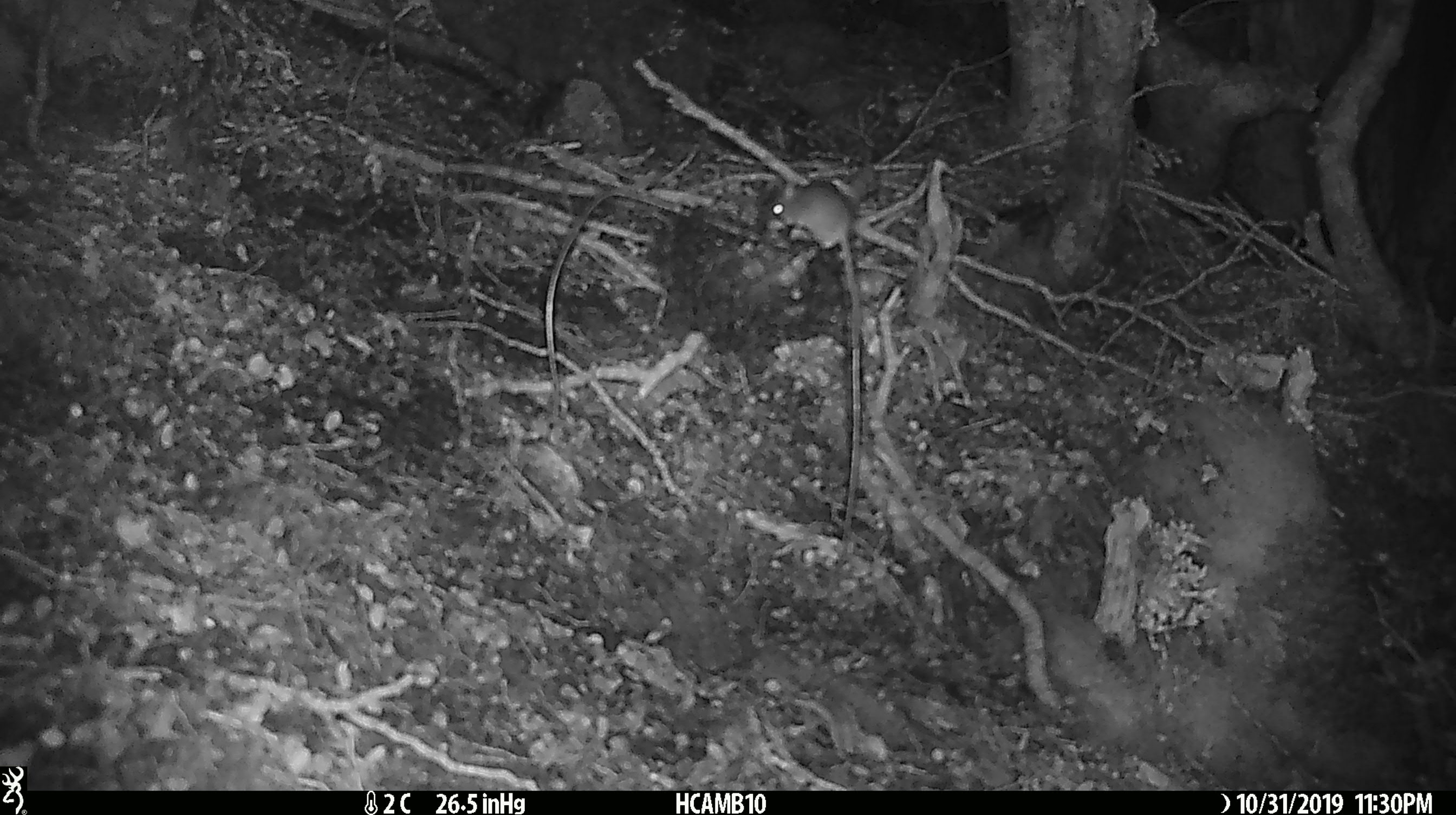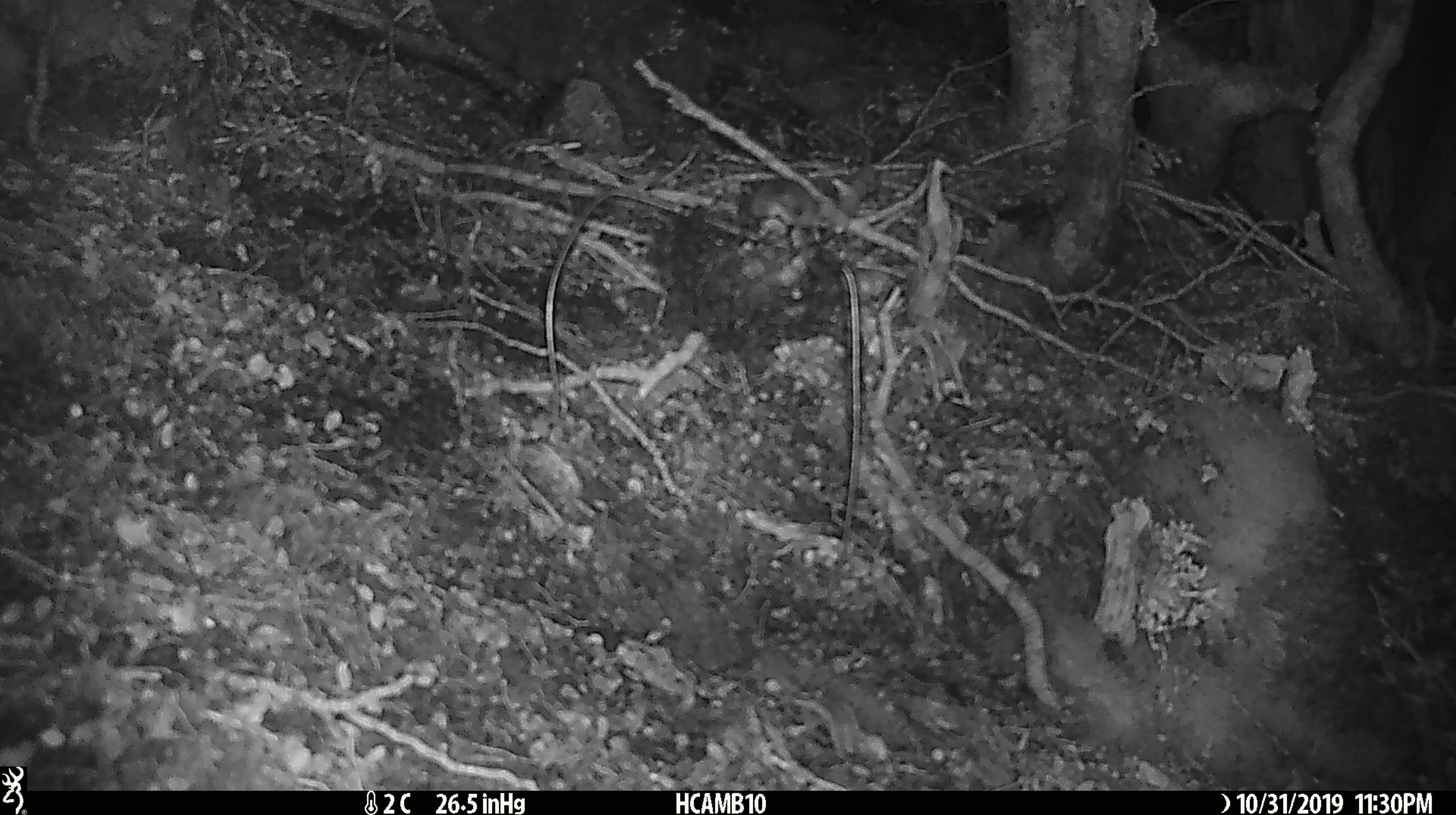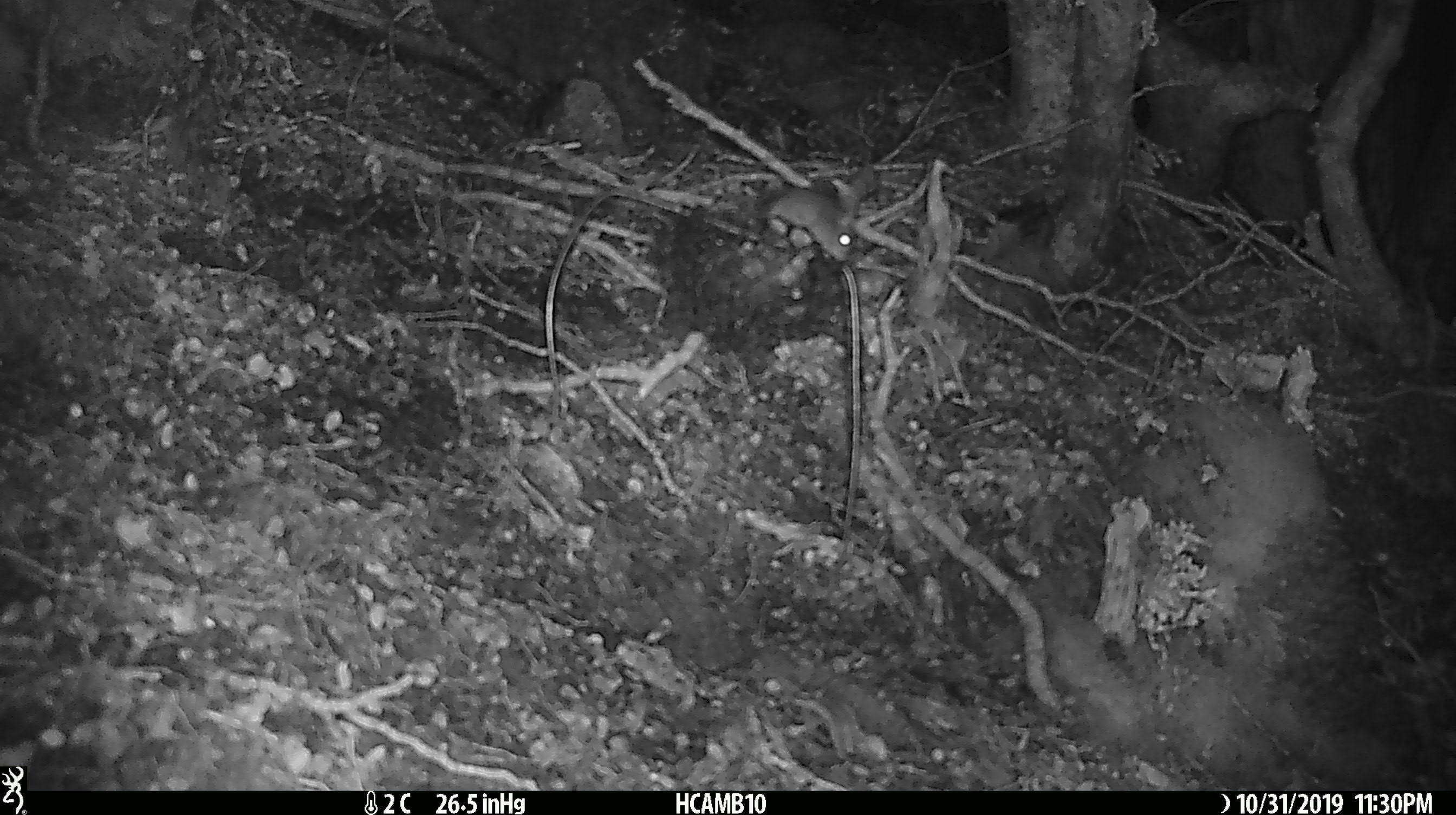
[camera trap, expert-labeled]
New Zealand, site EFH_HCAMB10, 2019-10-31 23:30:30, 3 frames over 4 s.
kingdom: Animalia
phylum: Chordata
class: Mammalia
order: Rodentia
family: Muridae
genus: Mus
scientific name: Mus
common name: mouse